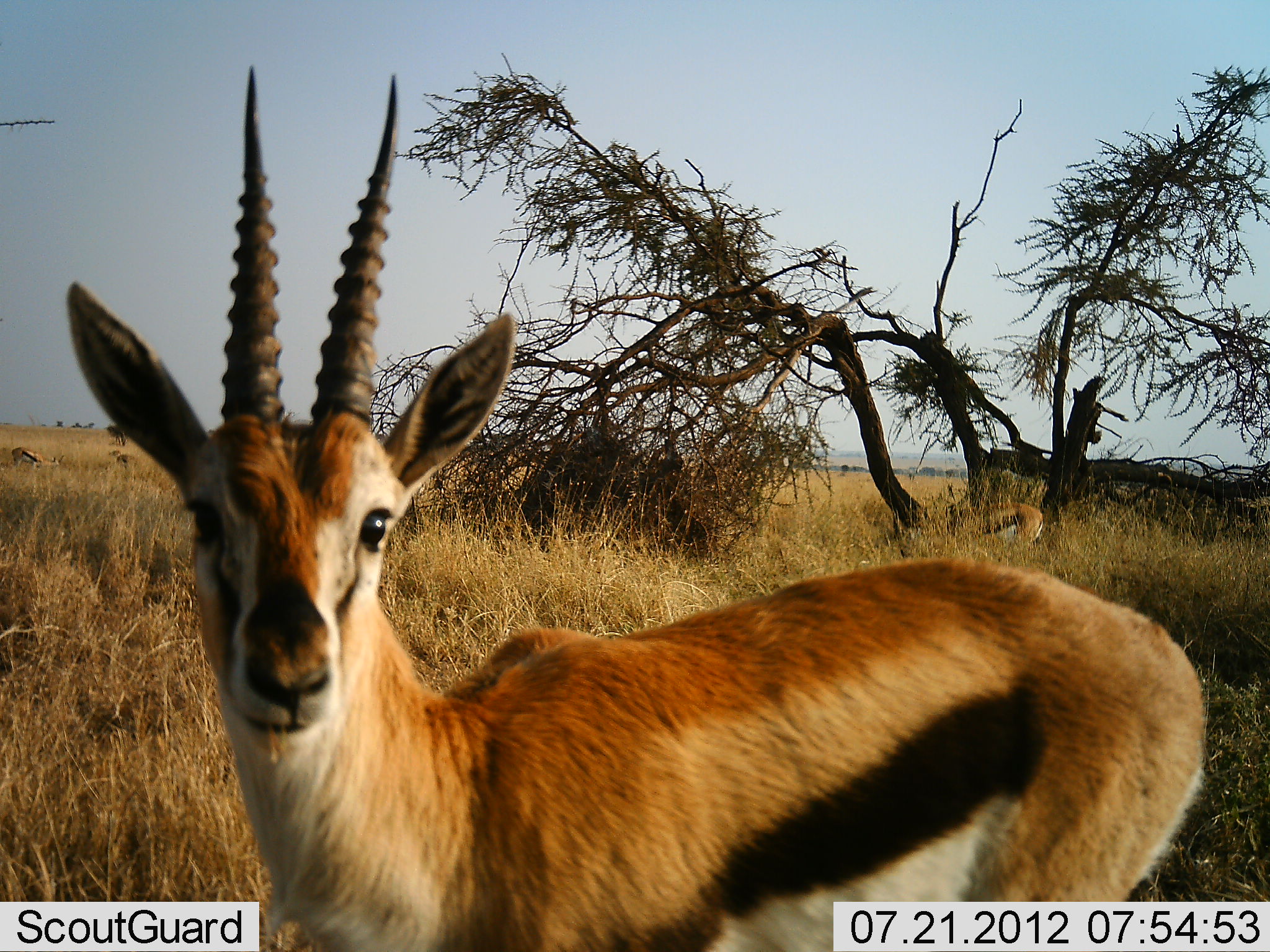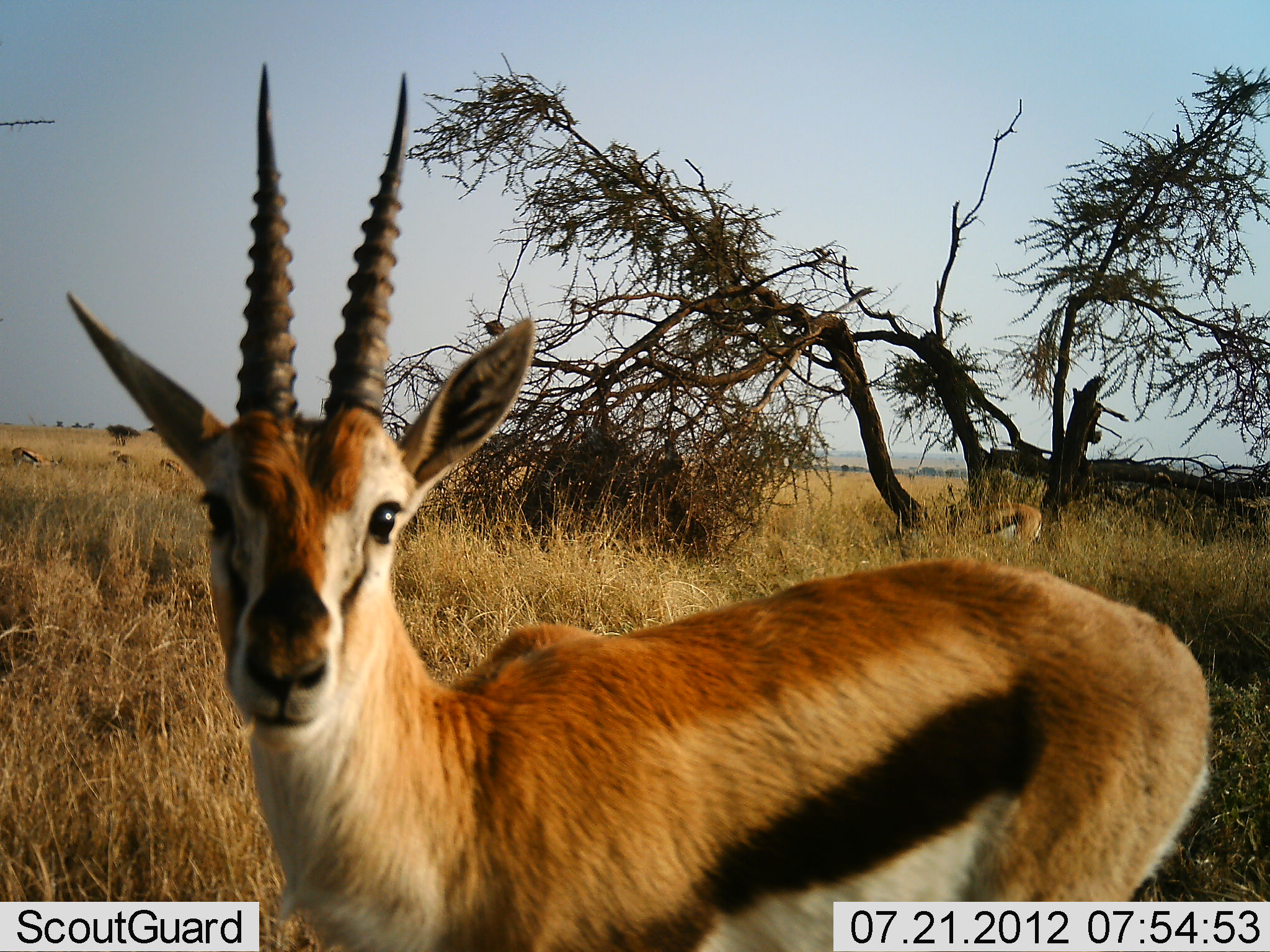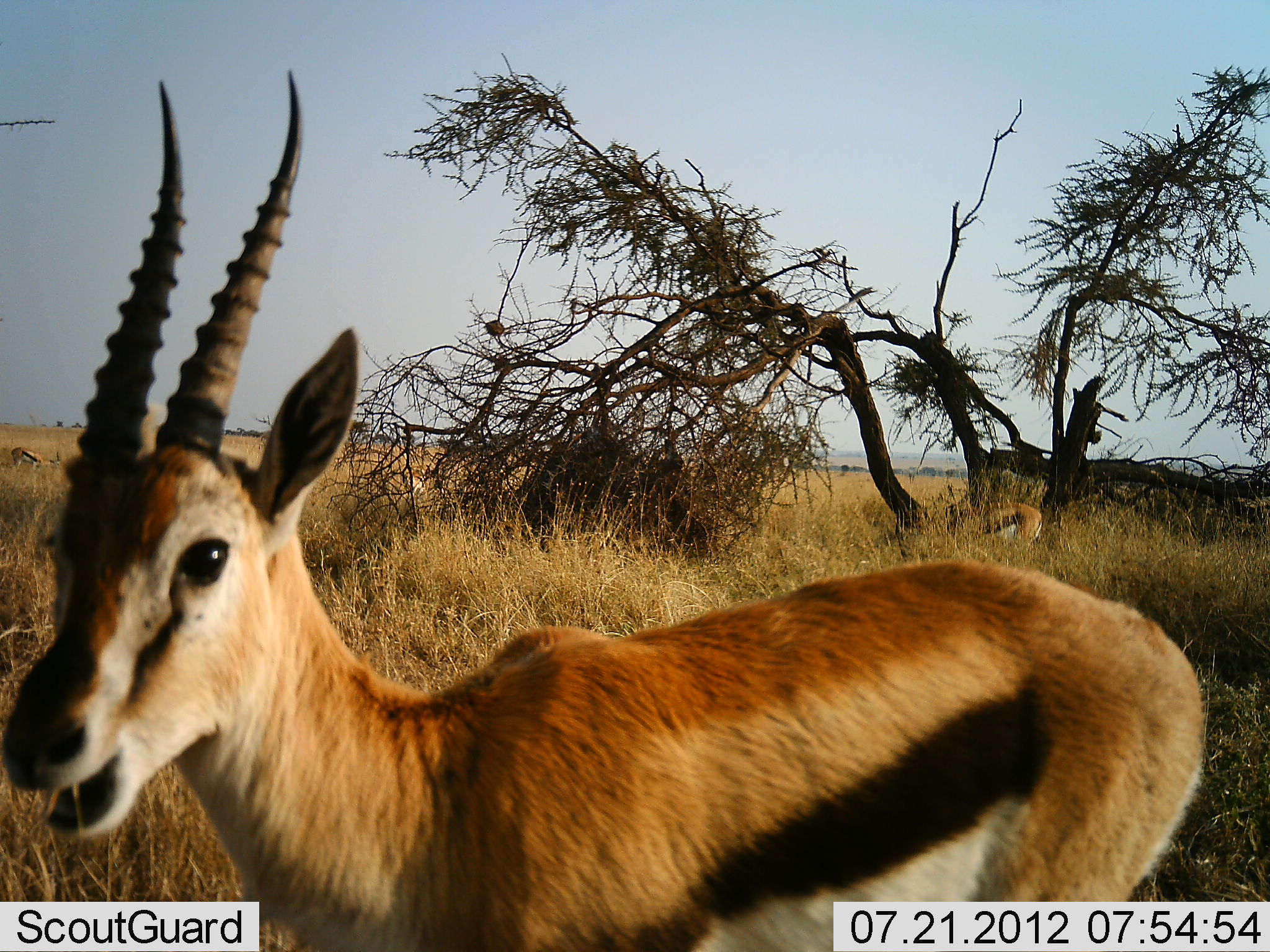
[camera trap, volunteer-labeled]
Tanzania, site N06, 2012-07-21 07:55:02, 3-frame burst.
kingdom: Animalia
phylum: Chordata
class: Mammalia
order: Artiodactyla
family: Bovidae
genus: Eudorcas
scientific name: Eudorcas thomsonii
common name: thomson's gazelle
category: gazellethomsons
Gazellethomsons (thomson's gazelle) (Eudorcas thomsonii), count 2. Behavior (volunteer vote fractions): standing 90%, resting 0%, moving 0%, interacting 0%. Young present (vote fraction): 0%. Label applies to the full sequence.